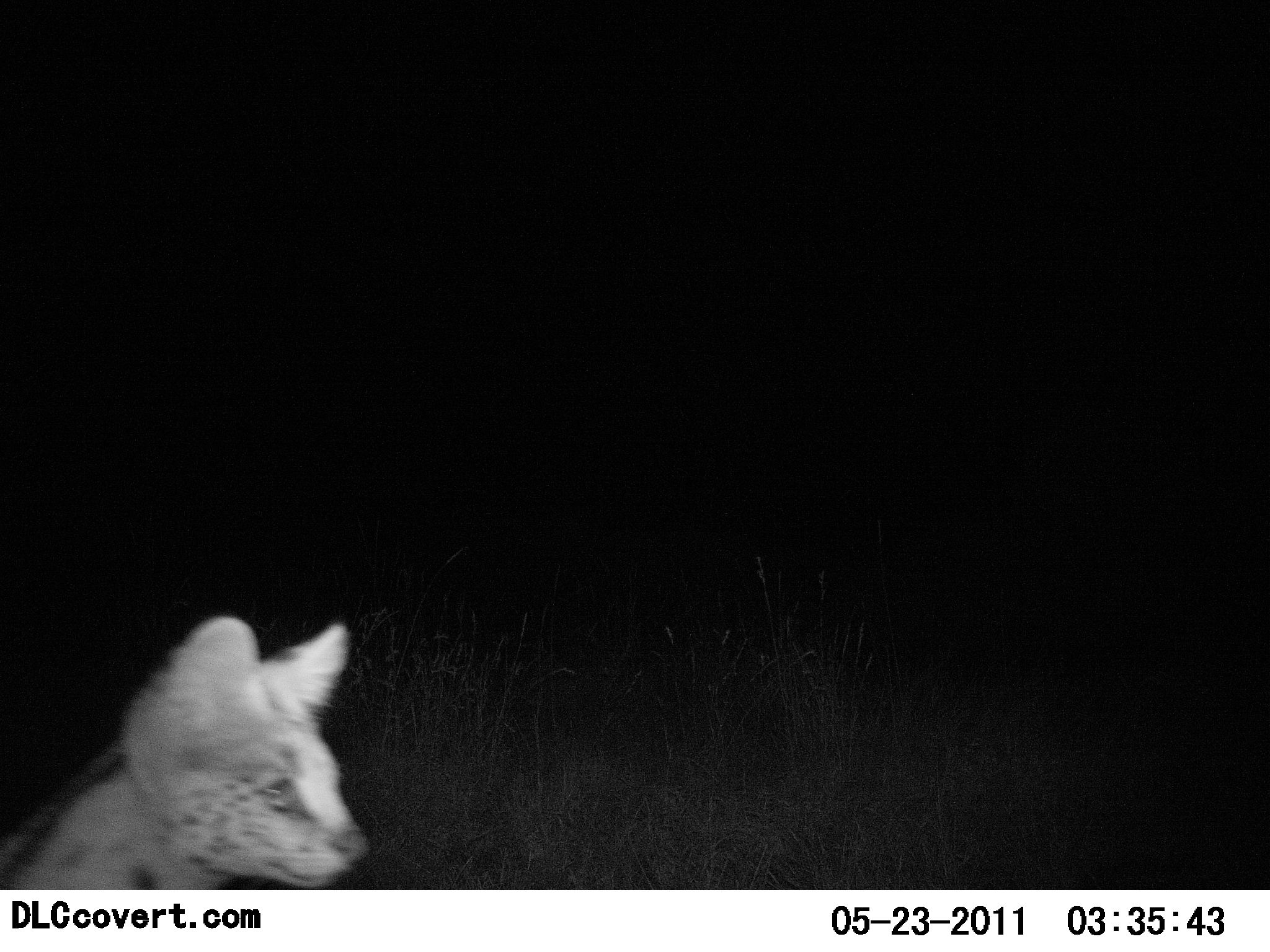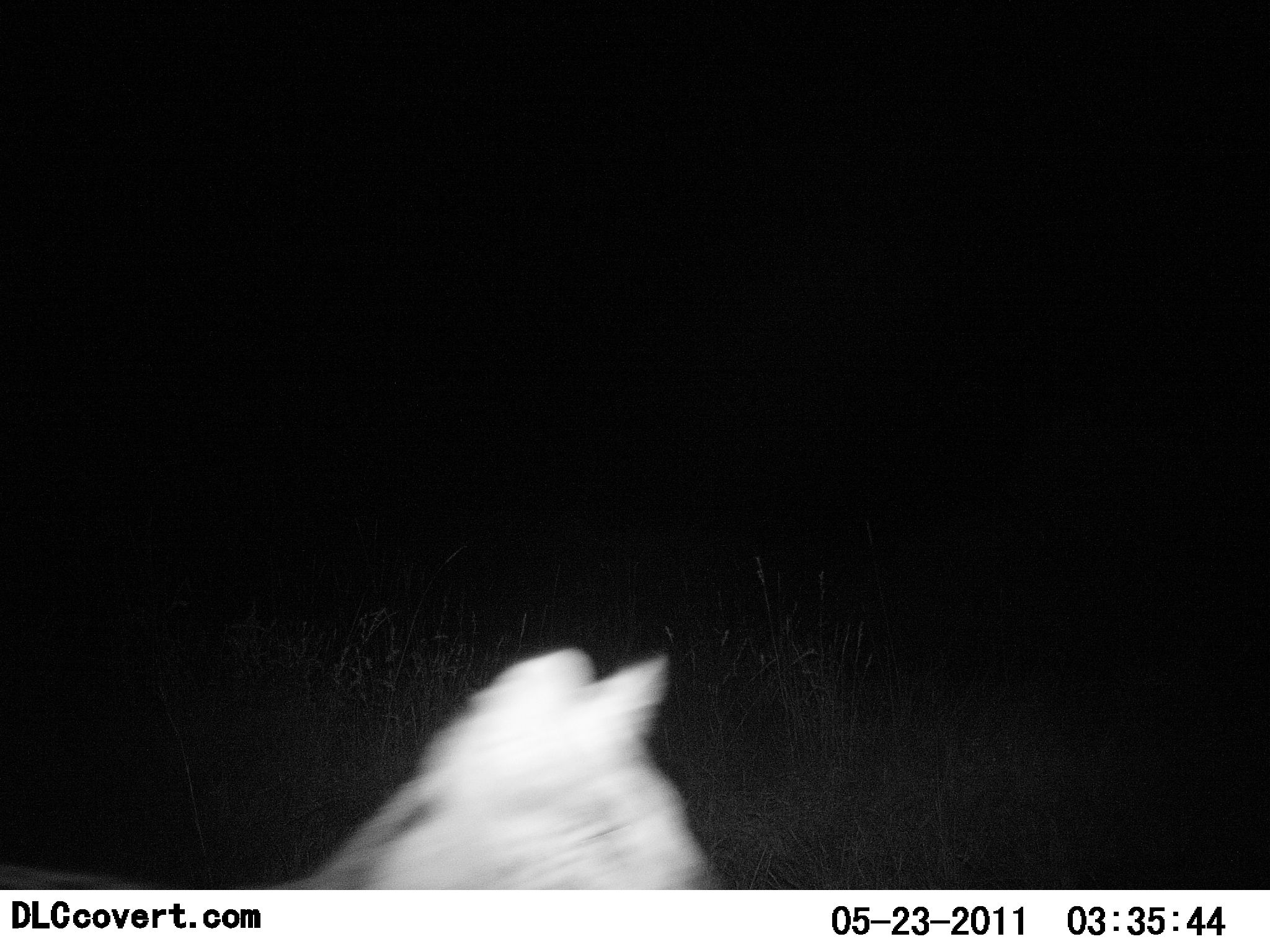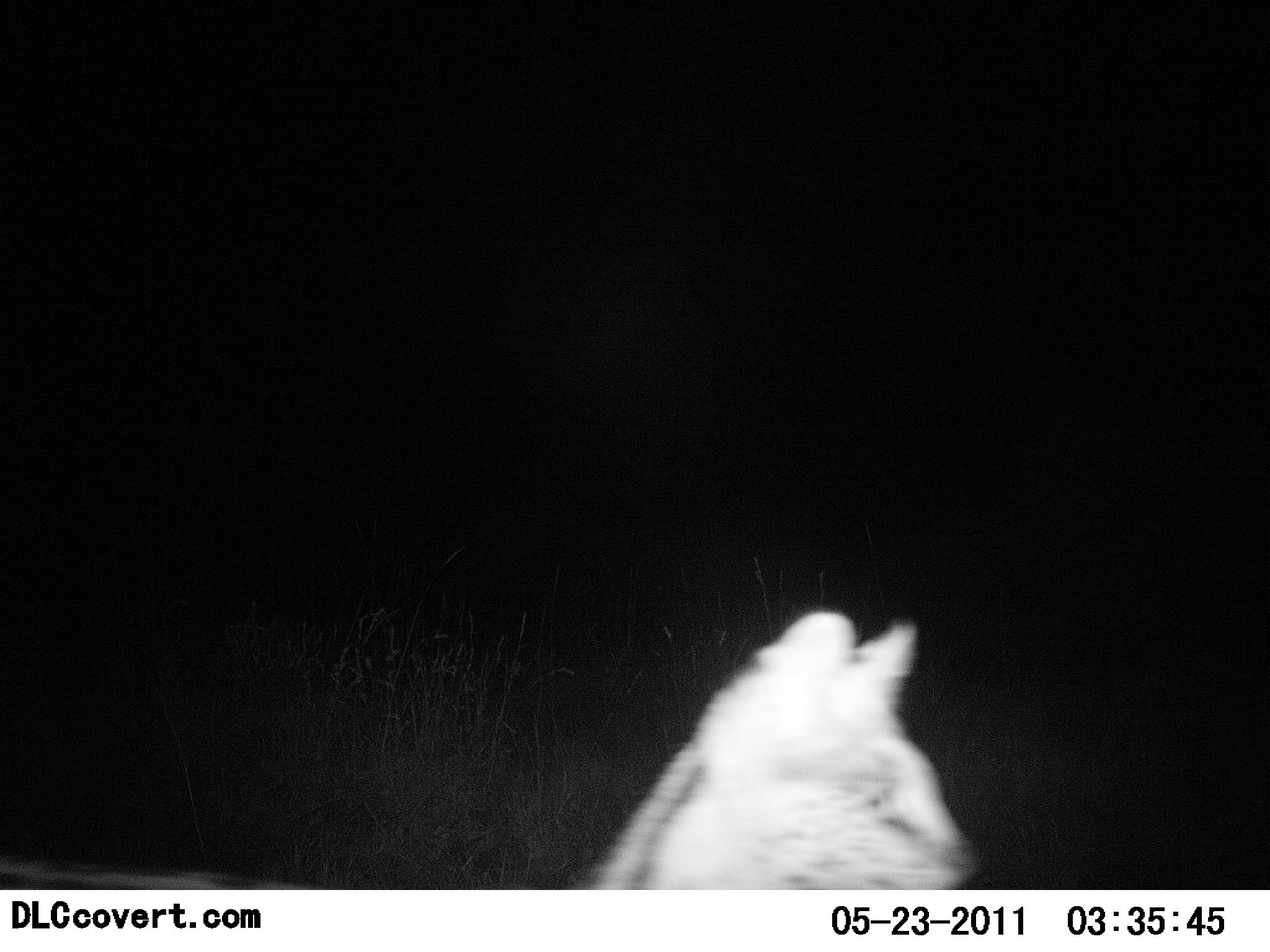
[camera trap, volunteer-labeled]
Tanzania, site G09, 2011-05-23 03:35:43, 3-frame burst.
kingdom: Animalia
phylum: Chordata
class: Mammalia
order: Carnivora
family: Felidae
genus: Leptailurus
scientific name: Leptailurus serval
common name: serval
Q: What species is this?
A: Serval (Leptailurus serval).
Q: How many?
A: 1.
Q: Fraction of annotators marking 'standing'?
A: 7%.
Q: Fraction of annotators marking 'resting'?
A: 0%.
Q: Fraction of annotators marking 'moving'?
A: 93%.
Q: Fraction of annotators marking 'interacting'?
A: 0%.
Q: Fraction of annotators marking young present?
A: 0%.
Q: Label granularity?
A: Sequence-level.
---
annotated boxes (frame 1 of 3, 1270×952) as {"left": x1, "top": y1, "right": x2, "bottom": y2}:
animal: {"left": 0, "top": 614, "right": 374, "bottom": 889}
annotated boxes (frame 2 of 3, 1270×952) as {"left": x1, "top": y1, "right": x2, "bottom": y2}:
animal: {"left": 0, "top": 647, "right": 721, "bottom": 890}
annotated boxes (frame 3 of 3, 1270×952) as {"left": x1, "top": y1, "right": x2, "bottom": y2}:
animal: {"left": 568, "top": 606, "right": 987, "bottom": 890}